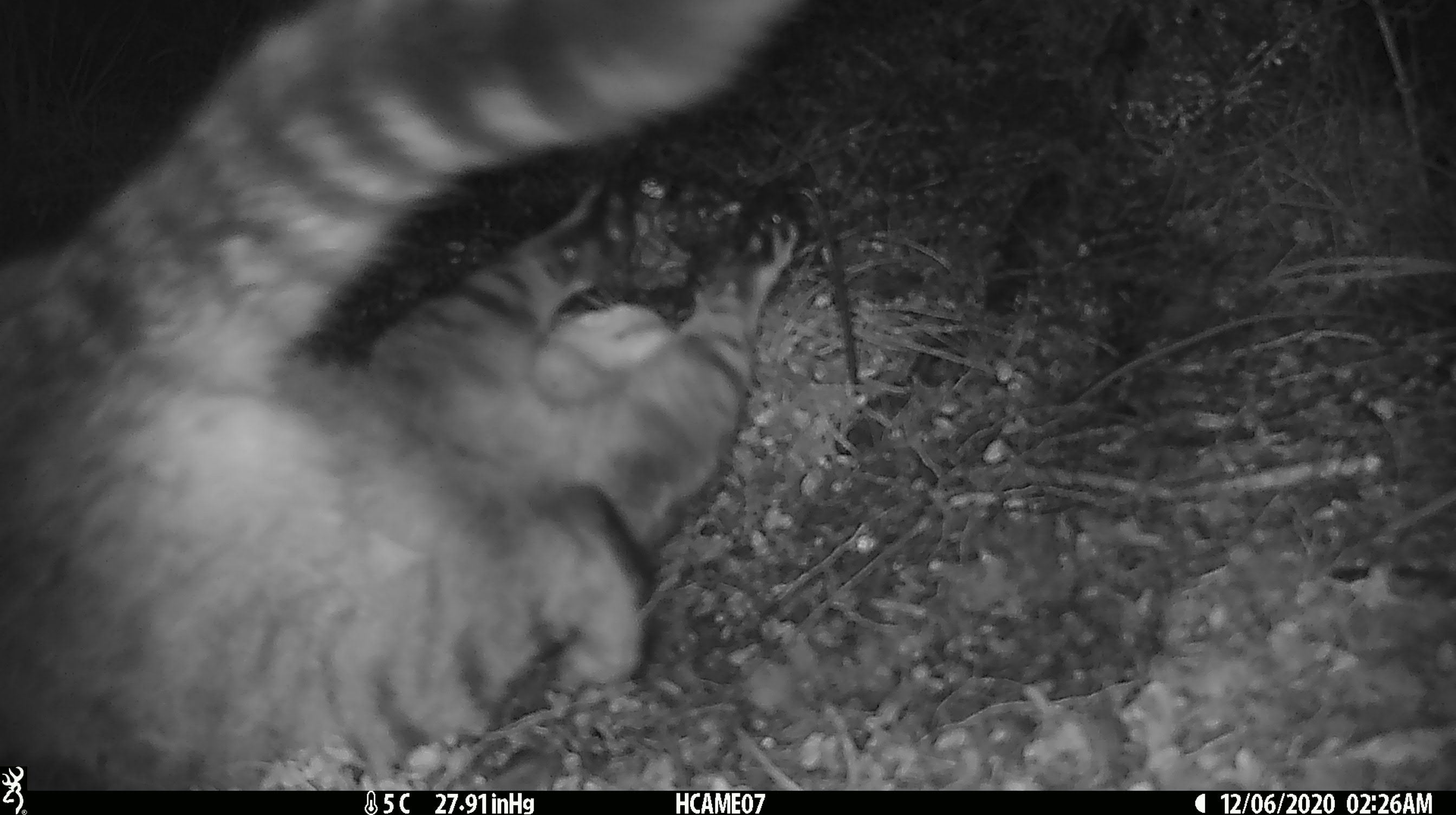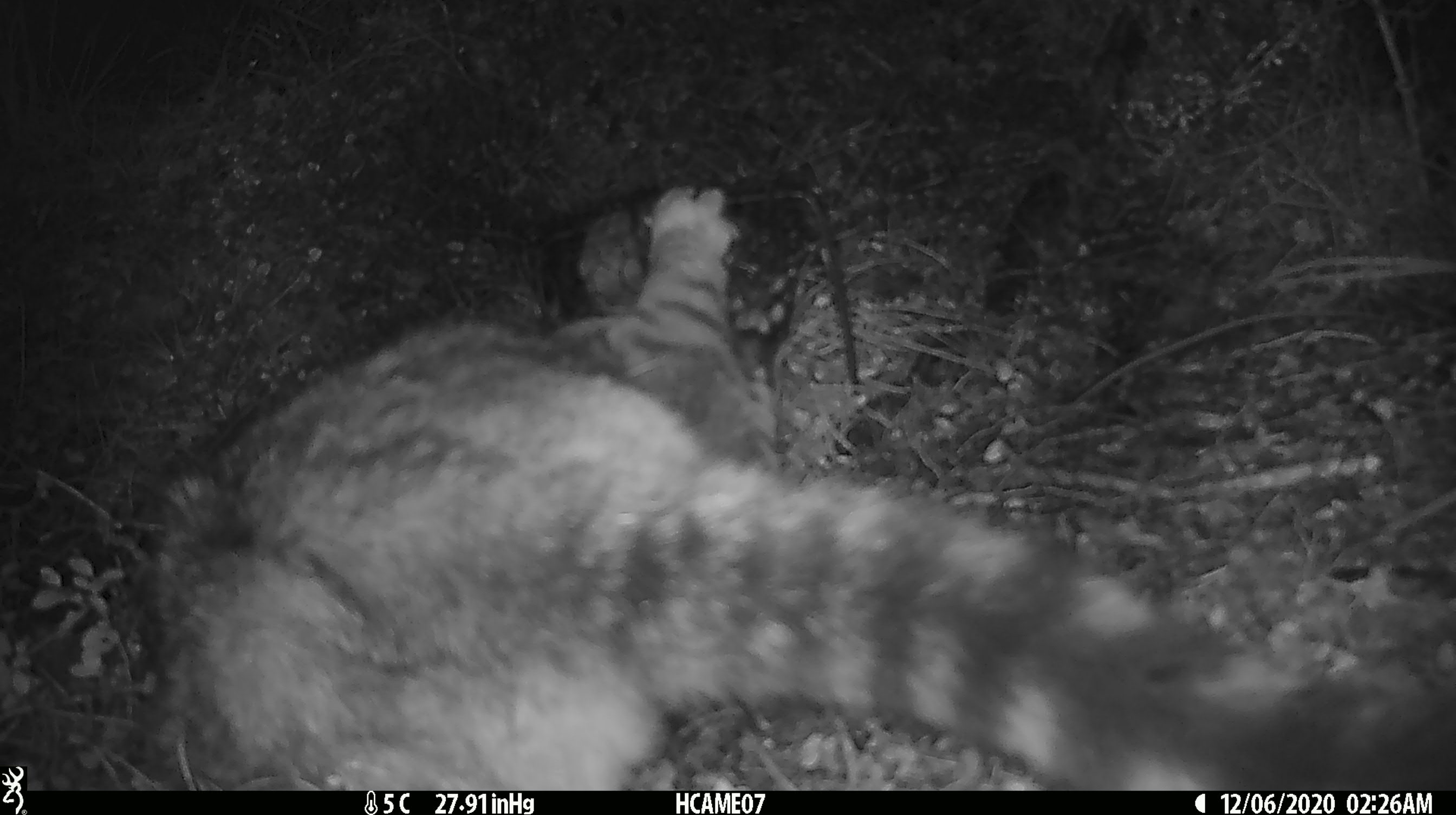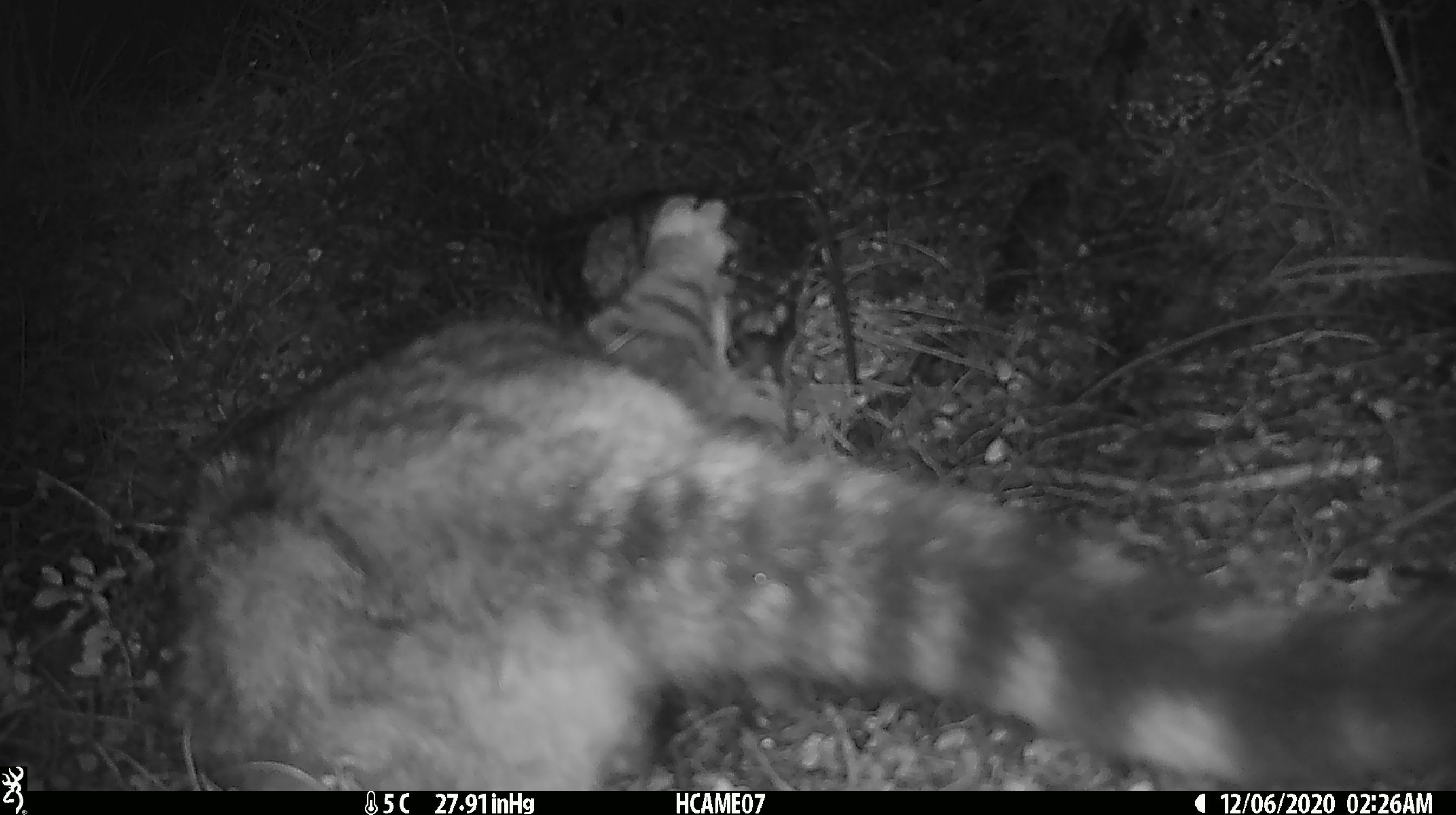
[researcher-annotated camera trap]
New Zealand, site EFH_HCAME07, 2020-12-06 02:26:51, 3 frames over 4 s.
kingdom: Animalia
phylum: Chordata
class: Mammalia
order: Carnivora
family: Felidae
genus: Felis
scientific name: Felis catus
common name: domestic cat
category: cat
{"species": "cat (domestic cat) (Felis catus)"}